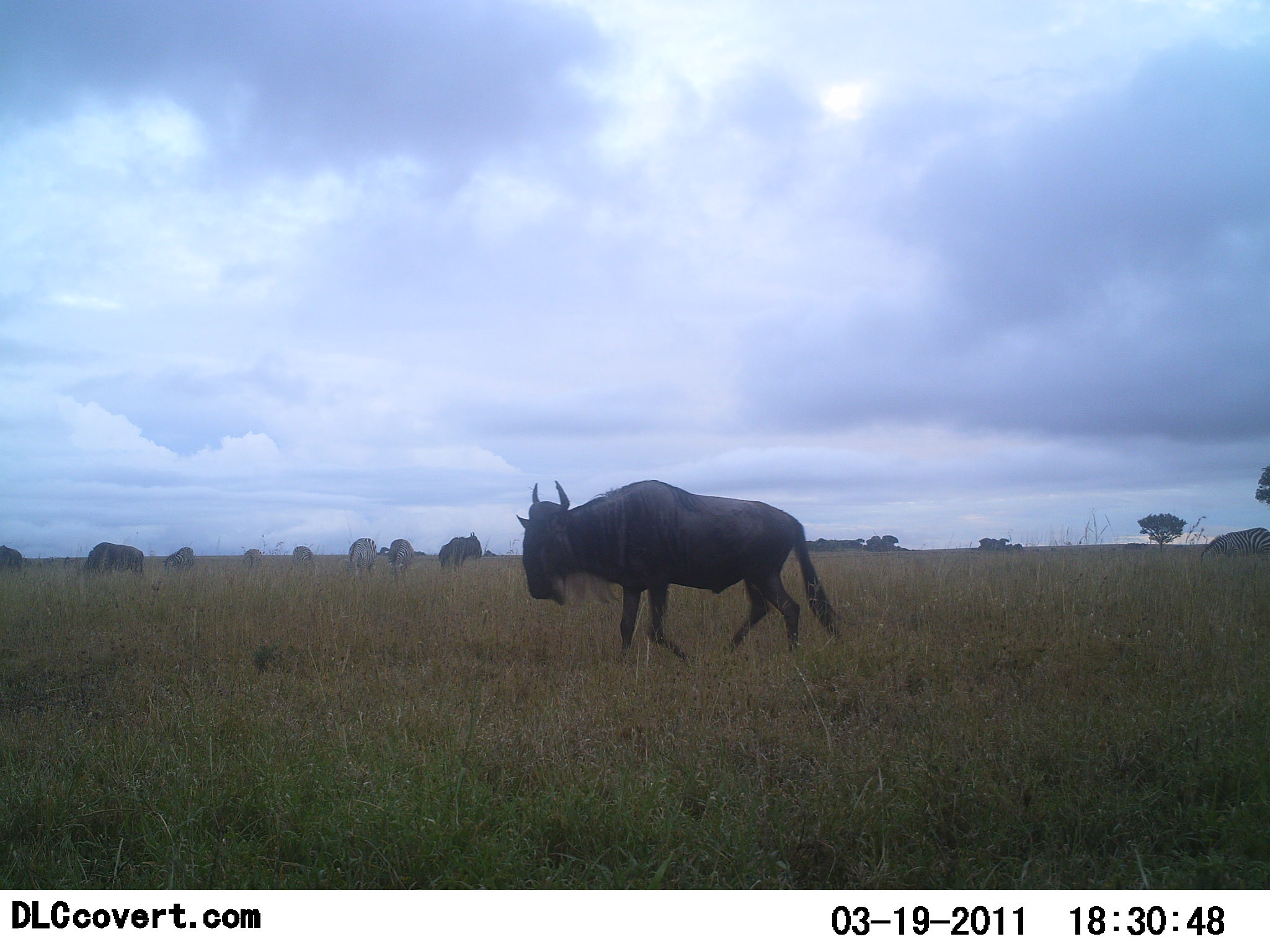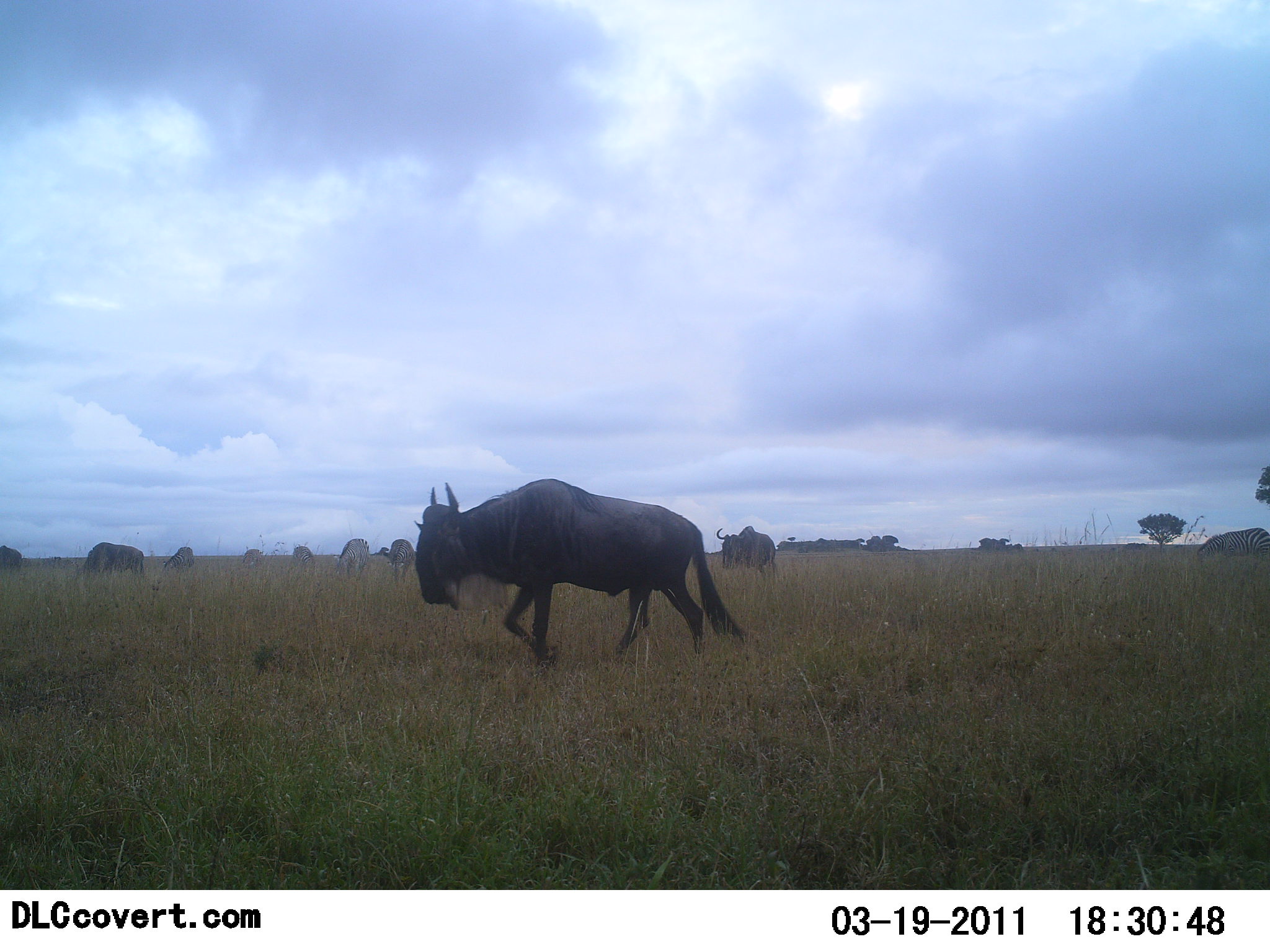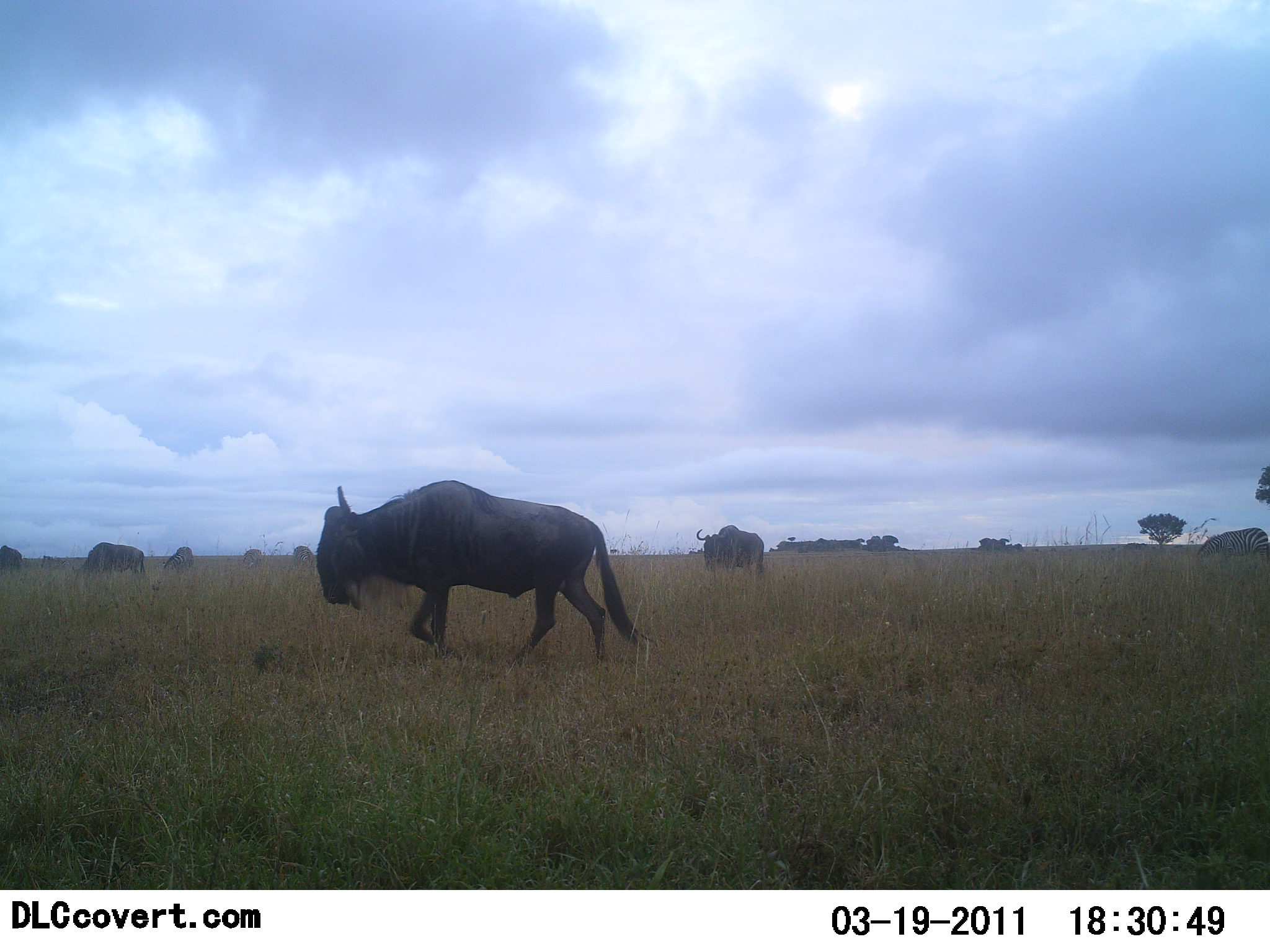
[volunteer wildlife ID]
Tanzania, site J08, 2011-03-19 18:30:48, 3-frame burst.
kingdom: Animalia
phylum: Chordata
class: Mammalia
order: Artiodactyla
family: Bovidae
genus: Connochaetes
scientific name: Connochaetes taurinus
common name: blue wildebeest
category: wildebeest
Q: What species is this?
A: Wildebeest (blue wildebeest) (Connochaetes taurinus).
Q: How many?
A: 9.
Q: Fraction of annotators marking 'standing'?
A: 47%.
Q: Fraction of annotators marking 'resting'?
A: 0%.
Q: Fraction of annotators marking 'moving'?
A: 84%.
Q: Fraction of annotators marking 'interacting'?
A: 0%.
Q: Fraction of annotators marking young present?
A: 0%.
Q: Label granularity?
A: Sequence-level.